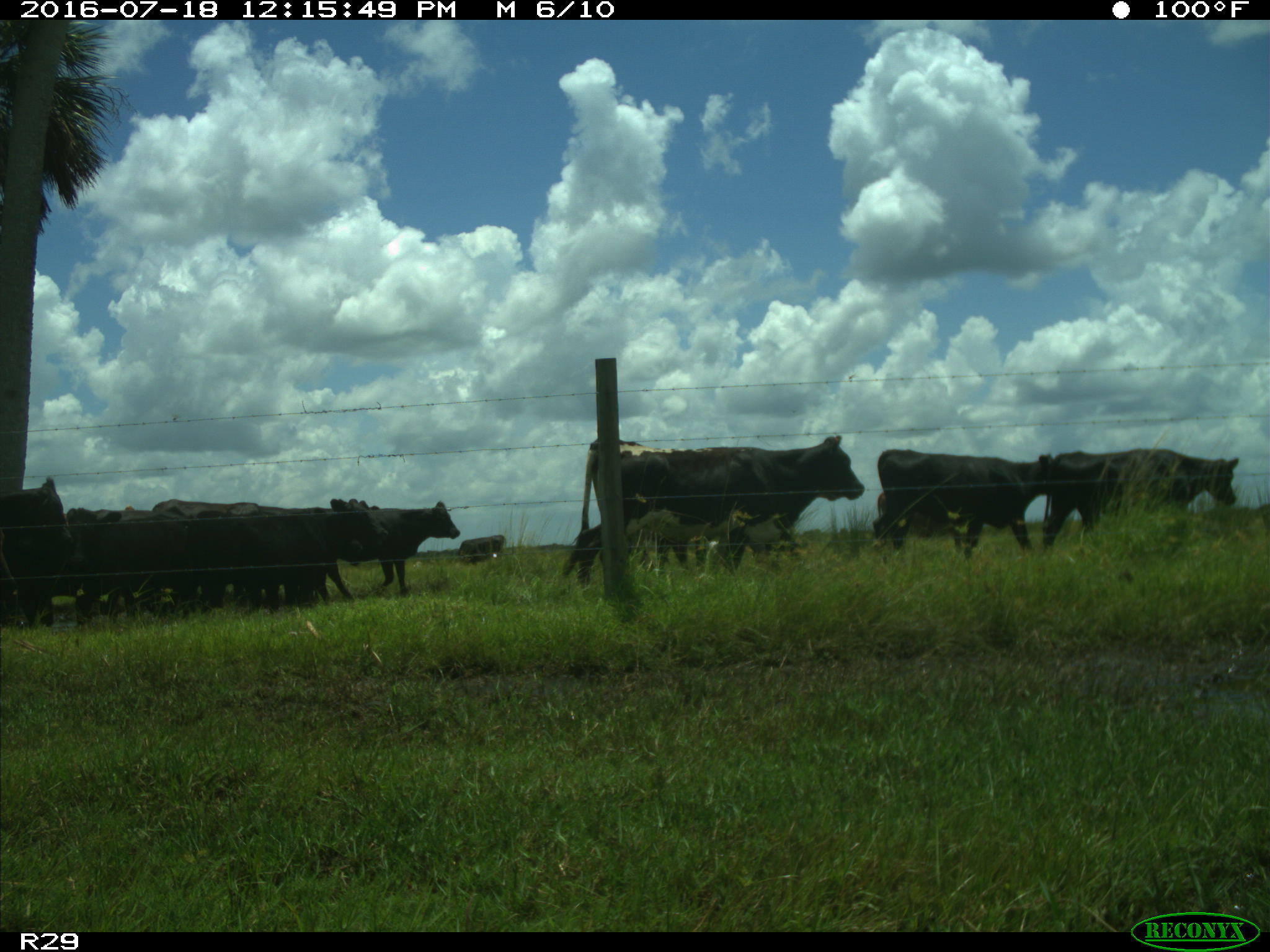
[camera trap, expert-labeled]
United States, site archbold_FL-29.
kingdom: Animalia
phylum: Chordata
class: Mammalia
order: Artiodactyla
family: Bovidae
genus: Bos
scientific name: Bos taurus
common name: domestic cow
Bos taurus (domestic cow).